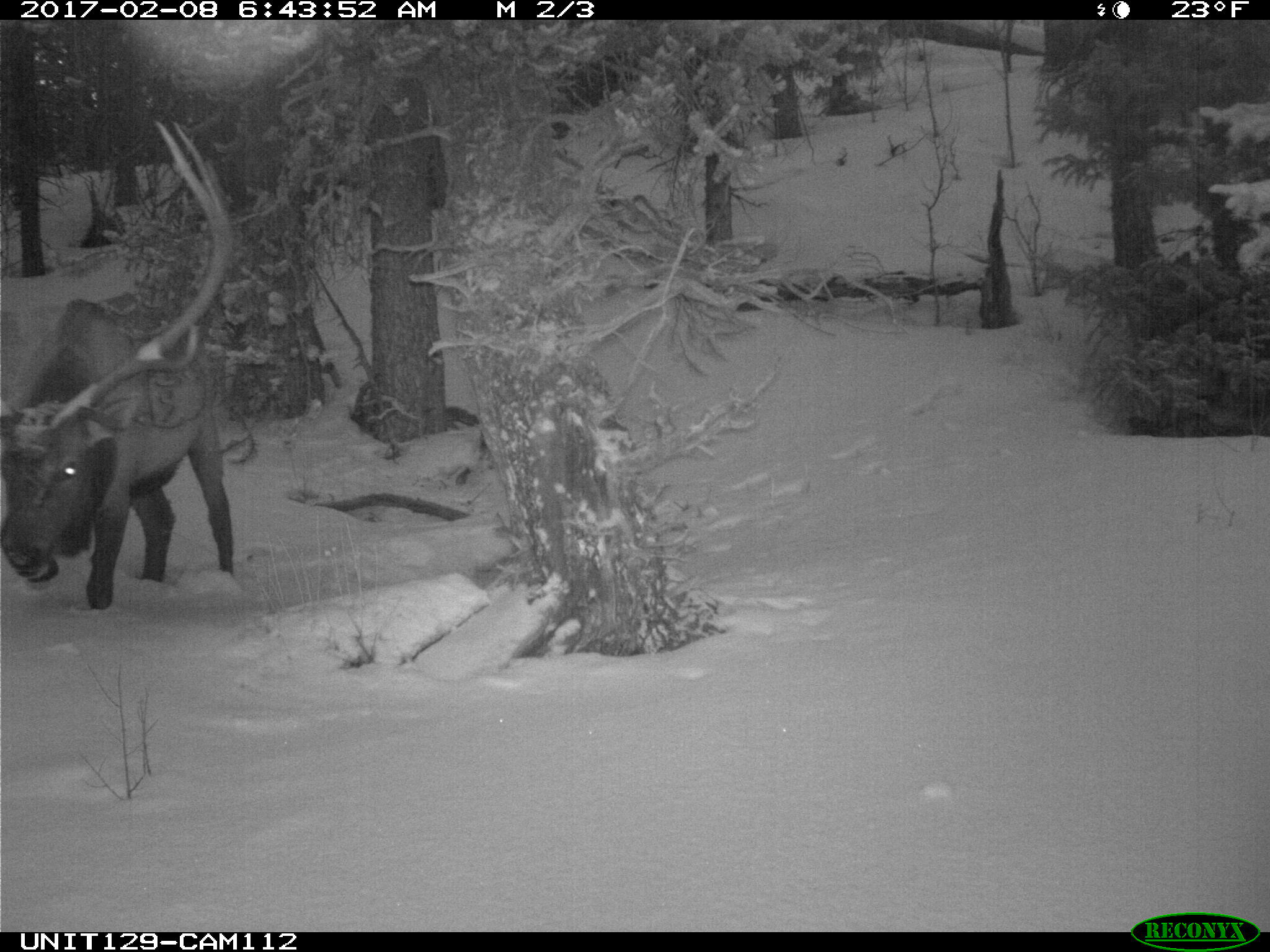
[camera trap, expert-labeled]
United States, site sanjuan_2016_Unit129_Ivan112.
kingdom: Animalia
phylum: Chordata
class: Mammalia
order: Artiodactyla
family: Cervidae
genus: Cervus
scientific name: Cervus elaphus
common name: red deer